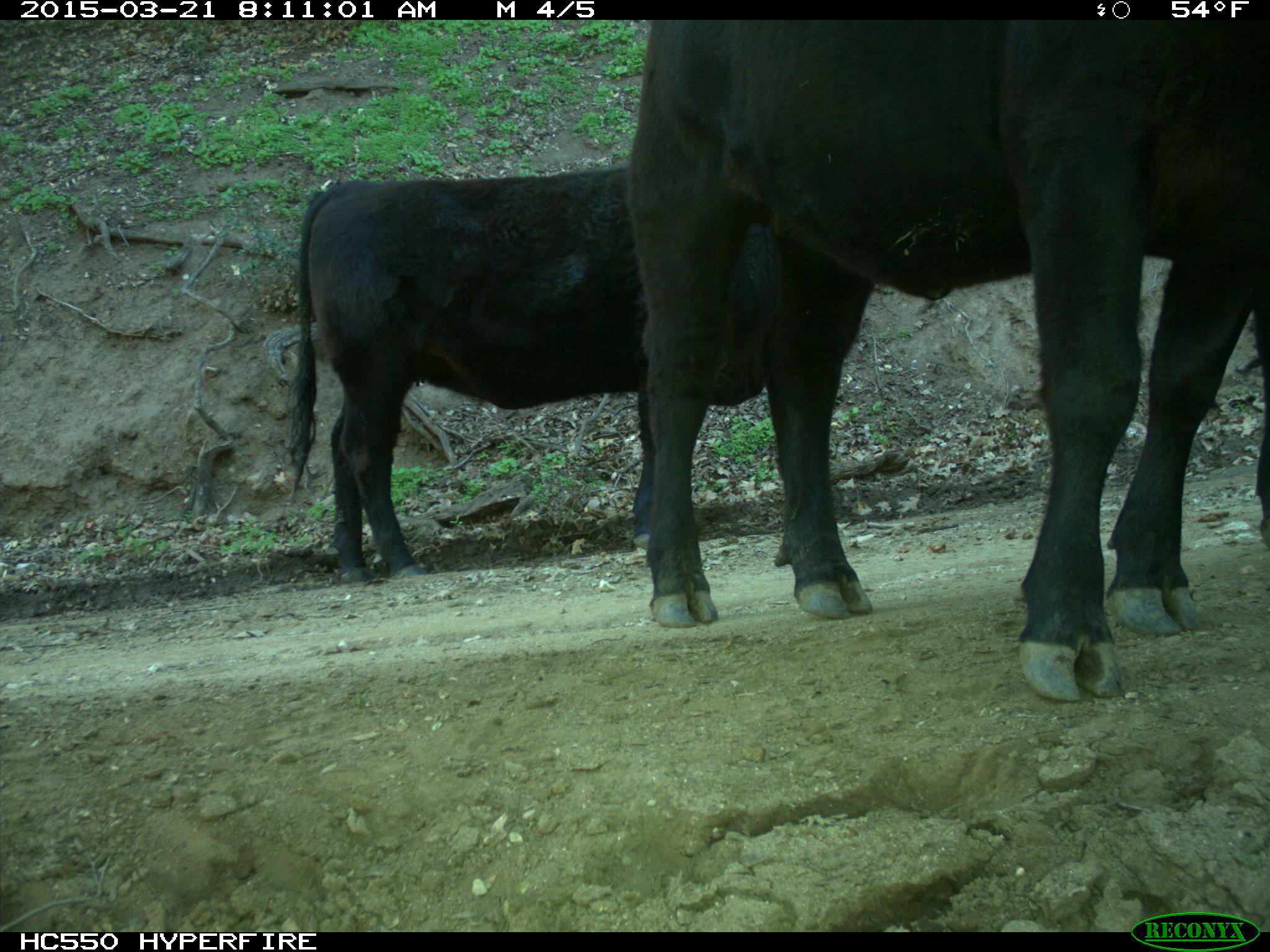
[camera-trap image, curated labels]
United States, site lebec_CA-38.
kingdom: Animalia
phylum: Chordata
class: Mammalia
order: Artiodactyla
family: Bovidae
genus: Bos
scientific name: Bos taurus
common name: domestic cow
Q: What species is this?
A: Bos taurus (domestic cow).